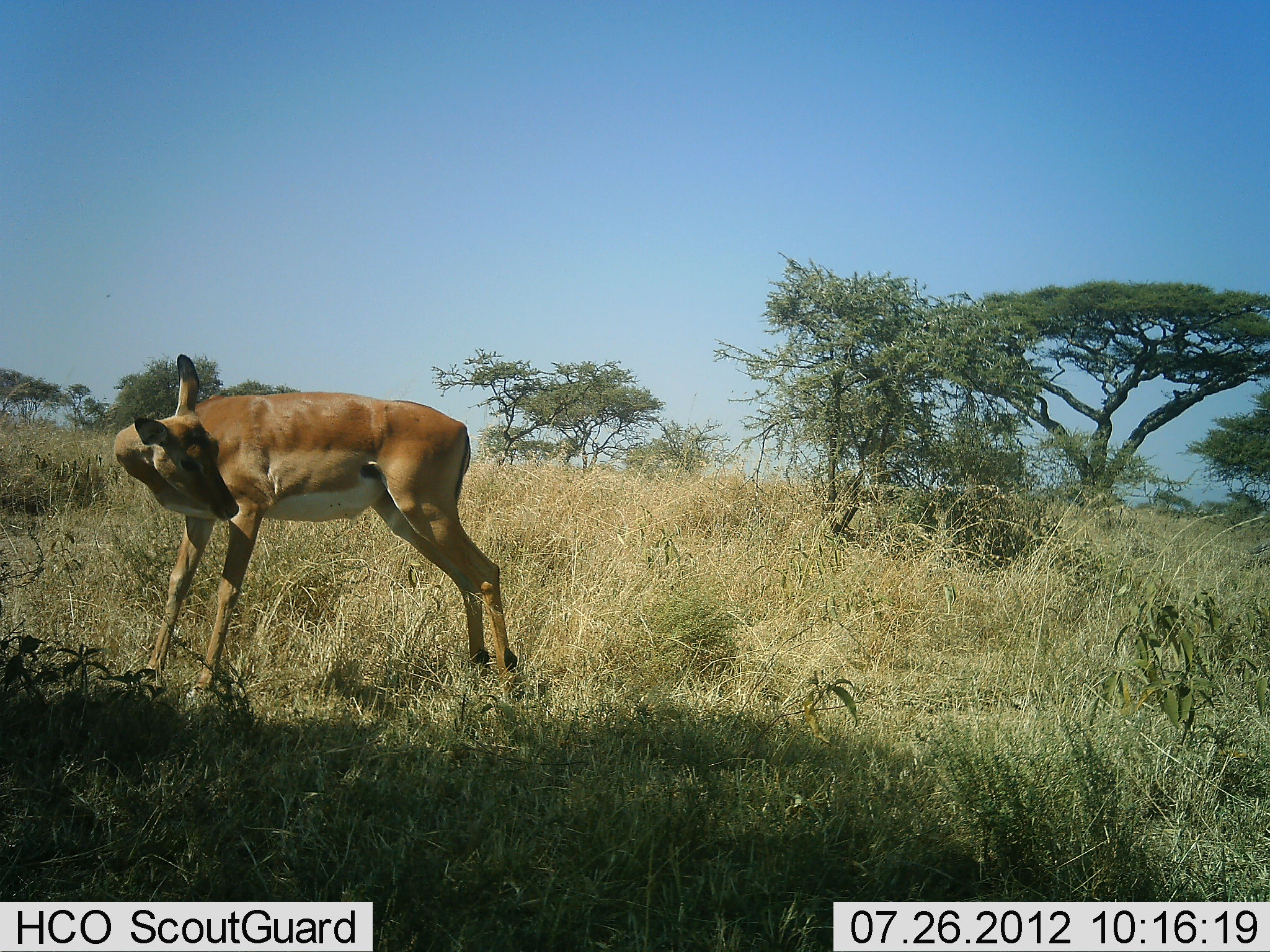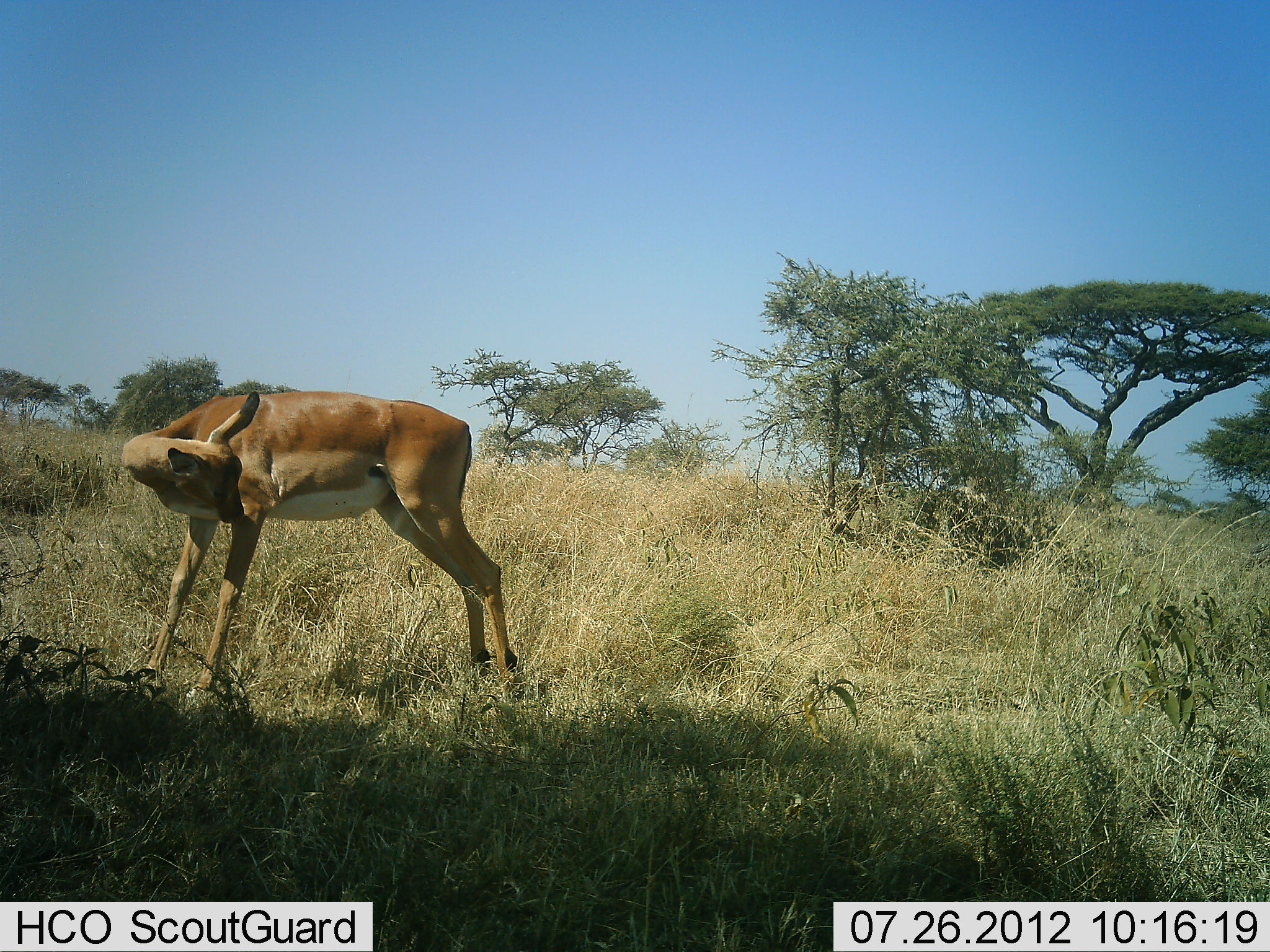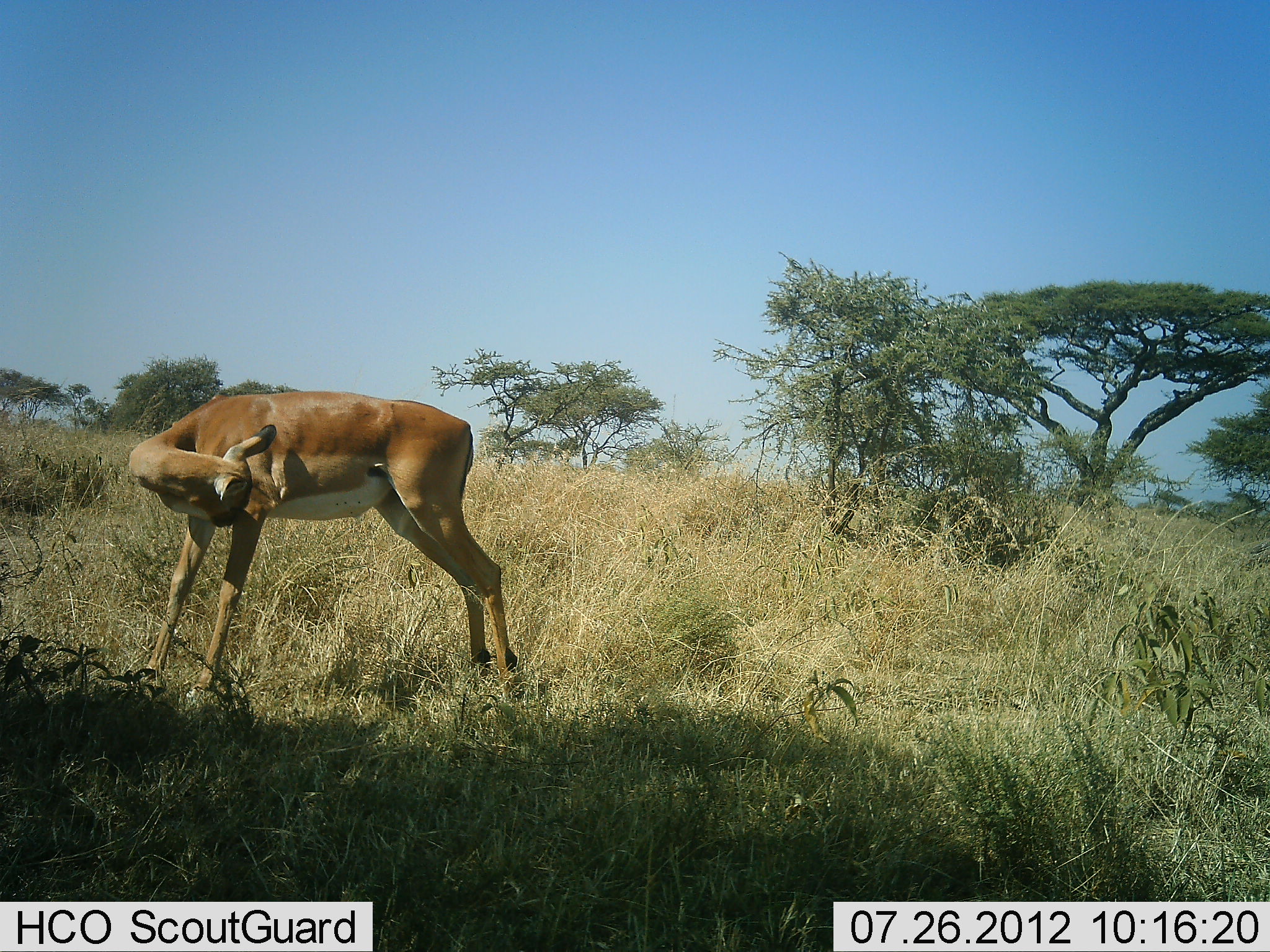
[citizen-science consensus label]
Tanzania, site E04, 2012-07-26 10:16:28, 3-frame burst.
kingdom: Animalia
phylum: Chordata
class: Mammalia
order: Artiodactyla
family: Bovidae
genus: Aepyceros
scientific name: Aepyceros melampus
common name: impala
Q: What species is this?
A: Impala (Aepyceros melampus).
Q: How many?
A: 1.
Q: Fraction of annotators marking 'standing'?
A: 100%.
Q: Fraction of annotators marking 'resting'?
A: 0%.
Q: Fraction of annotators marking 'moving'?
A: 0%.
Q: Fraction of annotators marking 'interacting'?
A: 0%.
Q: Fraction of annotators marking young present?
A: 0%.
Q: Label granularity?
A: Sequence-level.